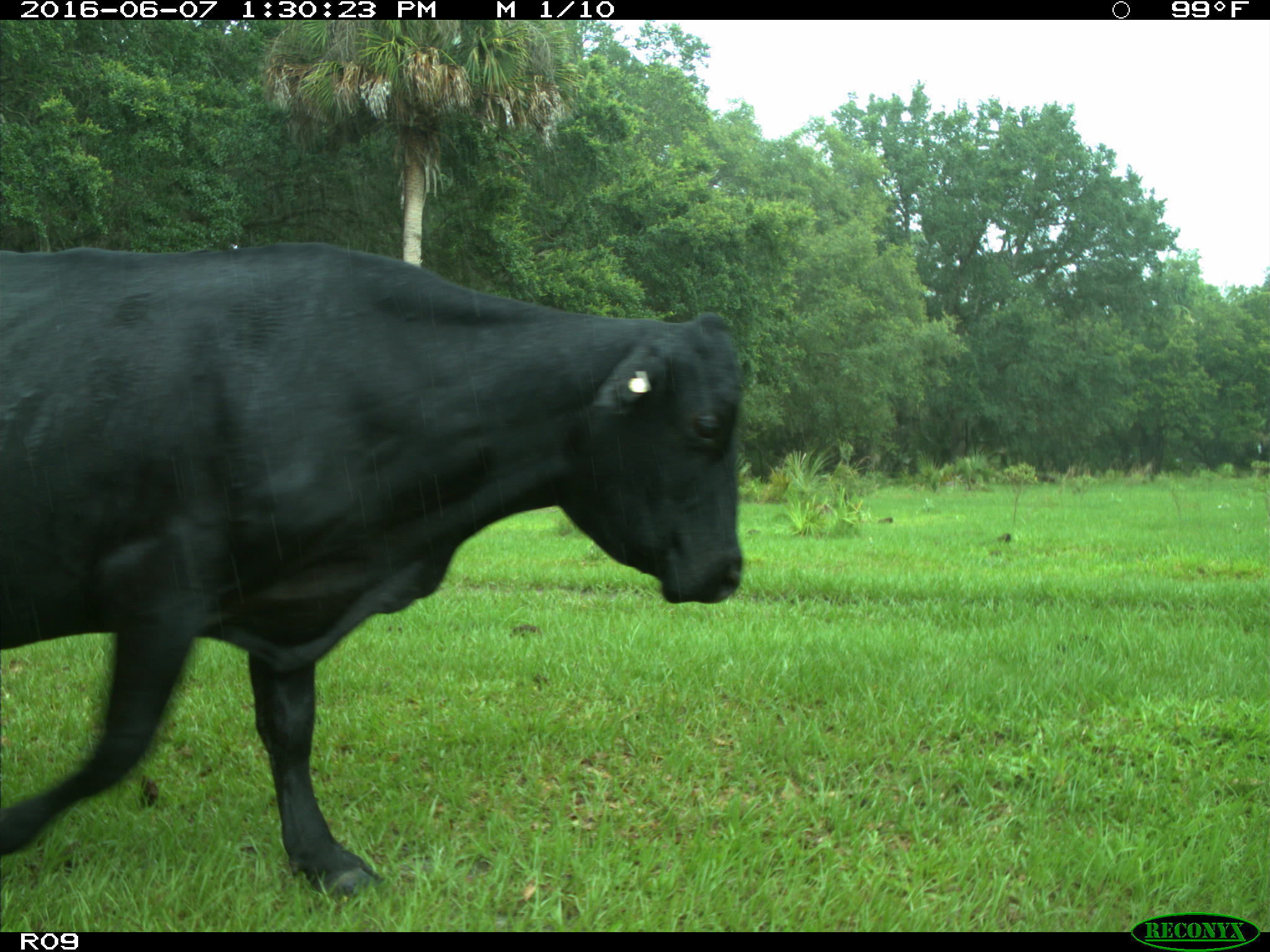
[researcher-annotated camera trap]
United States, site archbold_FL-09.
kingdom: Animalia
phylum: Chordata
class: Mammalia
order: Artiodactyla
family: Bovidae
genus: Bos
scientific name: Bos taurus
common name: domestic cow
Bos taurus (domestic cow).